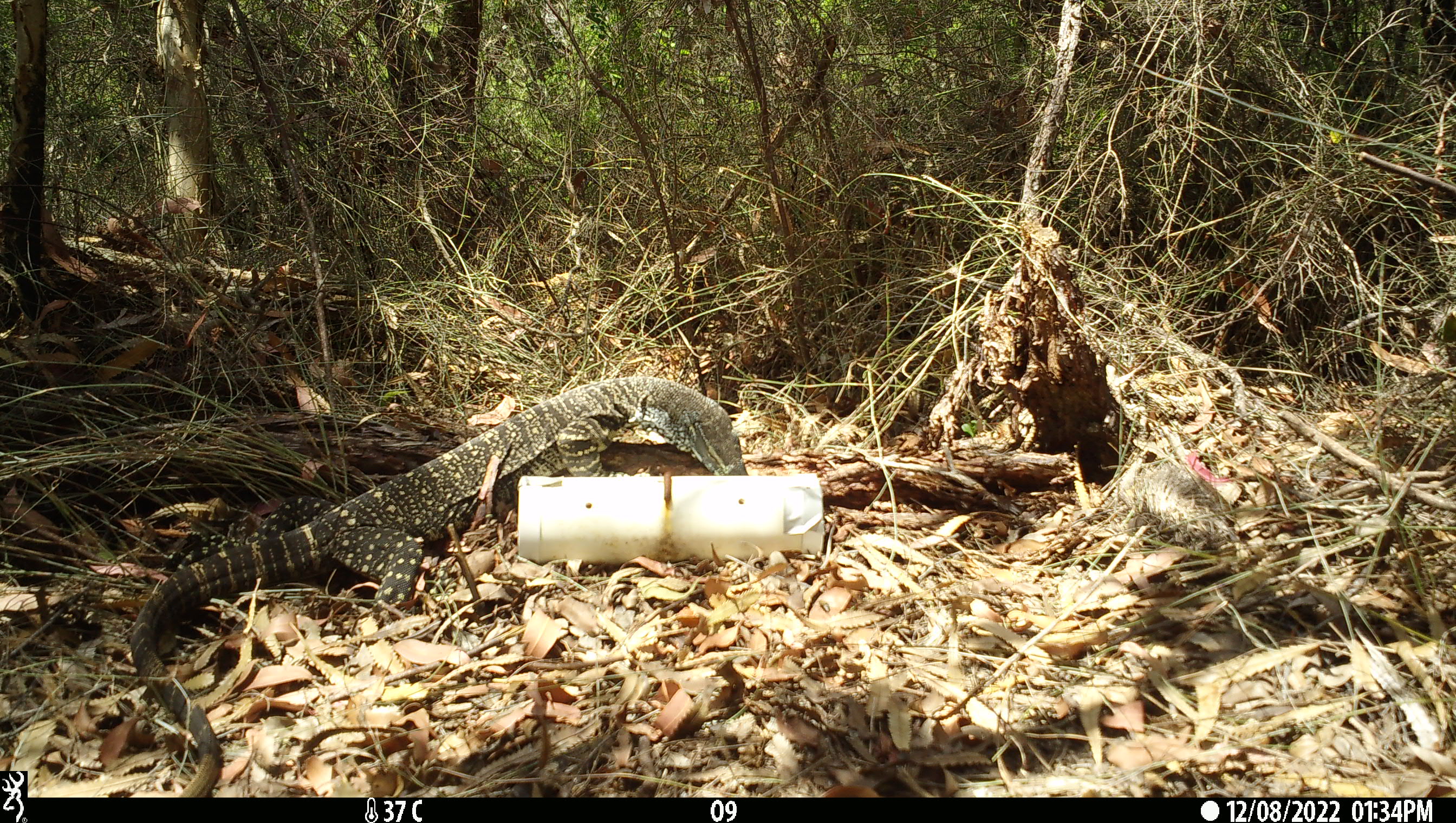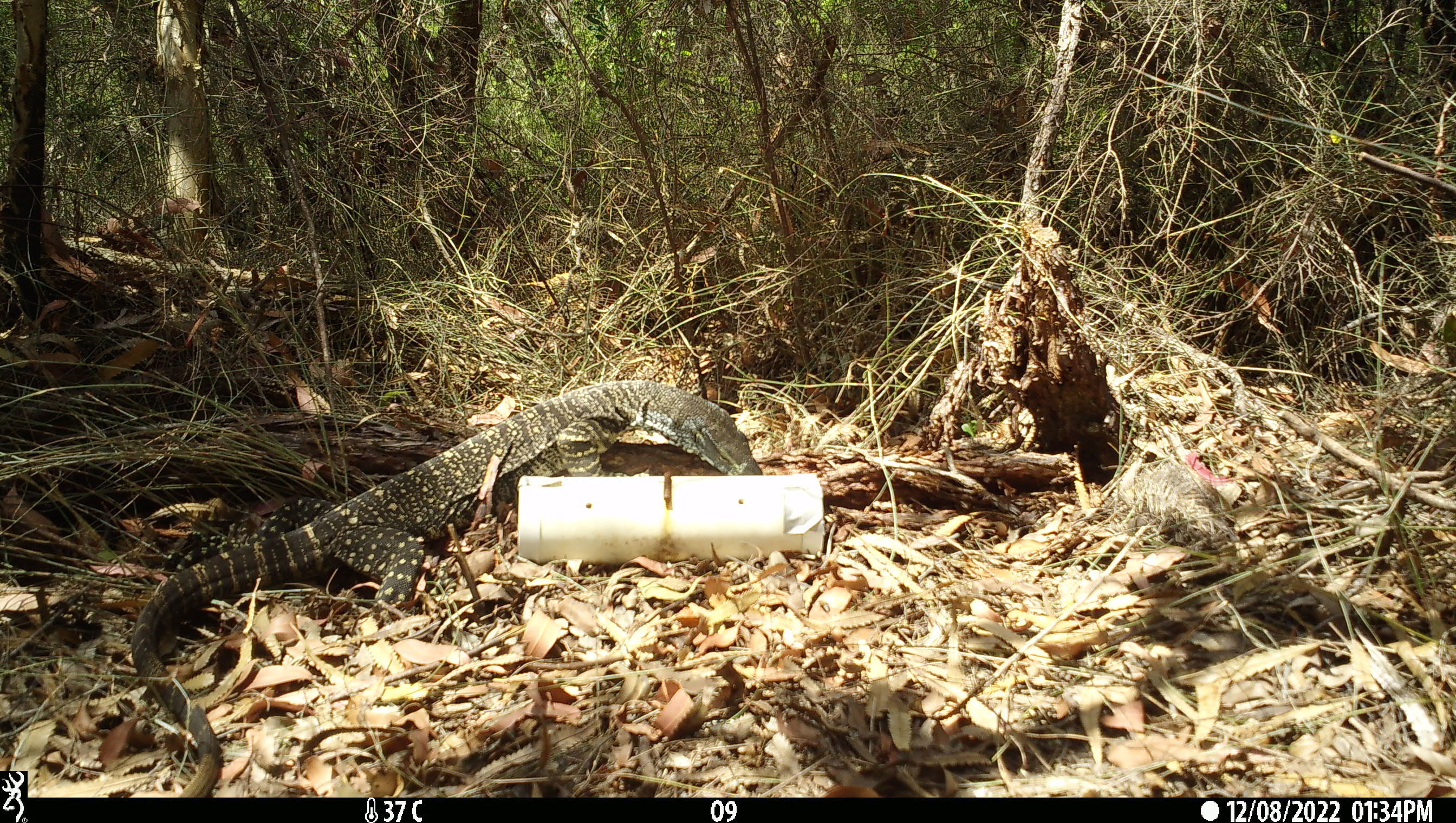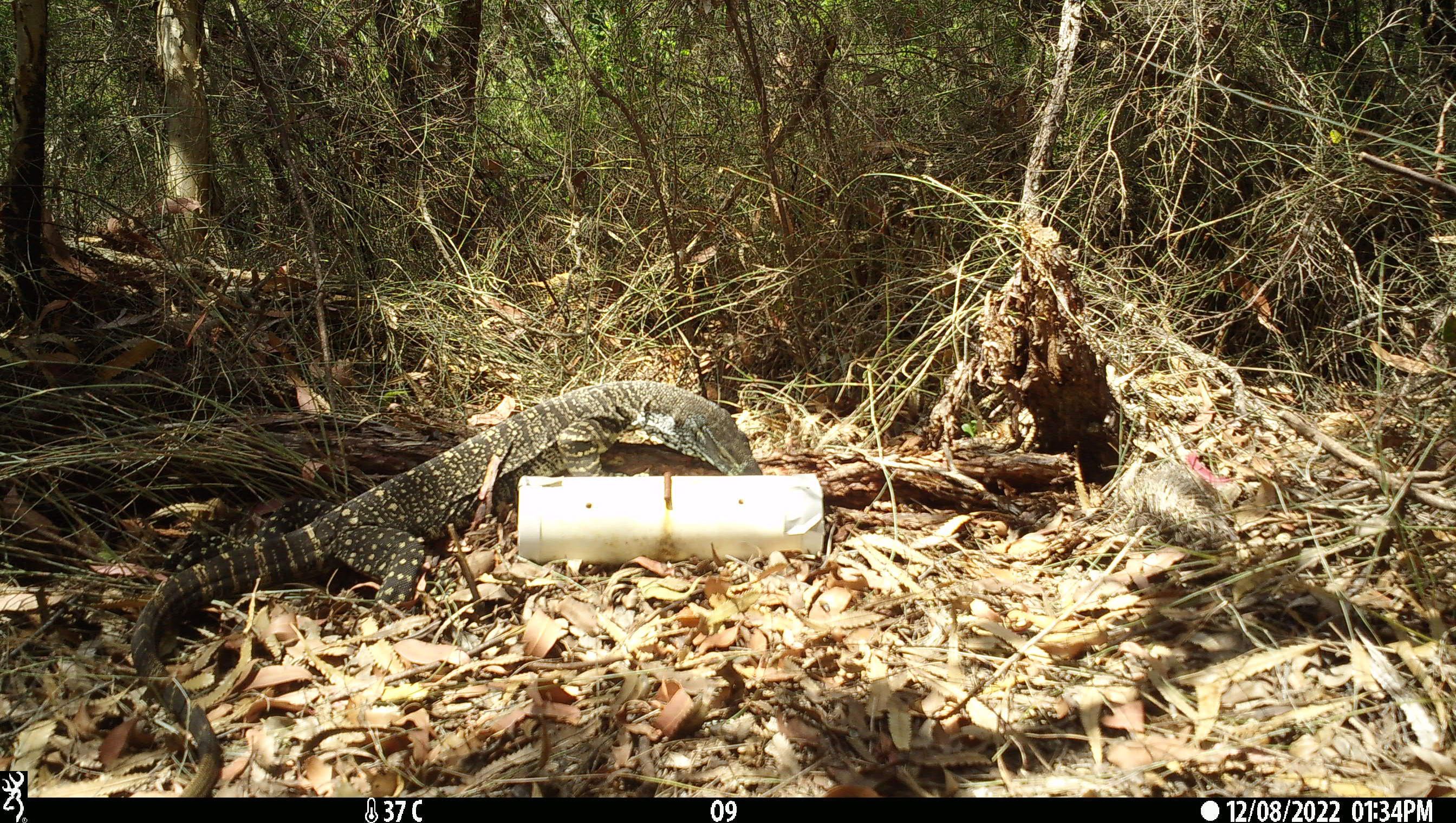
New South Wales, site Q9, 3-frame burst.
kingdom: Animalia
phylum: Chordata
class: Reptilia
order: Squamata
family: Varanidae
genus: Varanus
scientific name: Varanus varius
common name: lace monitor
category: goanna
Goanna (lace monitor) (Varanus varius).